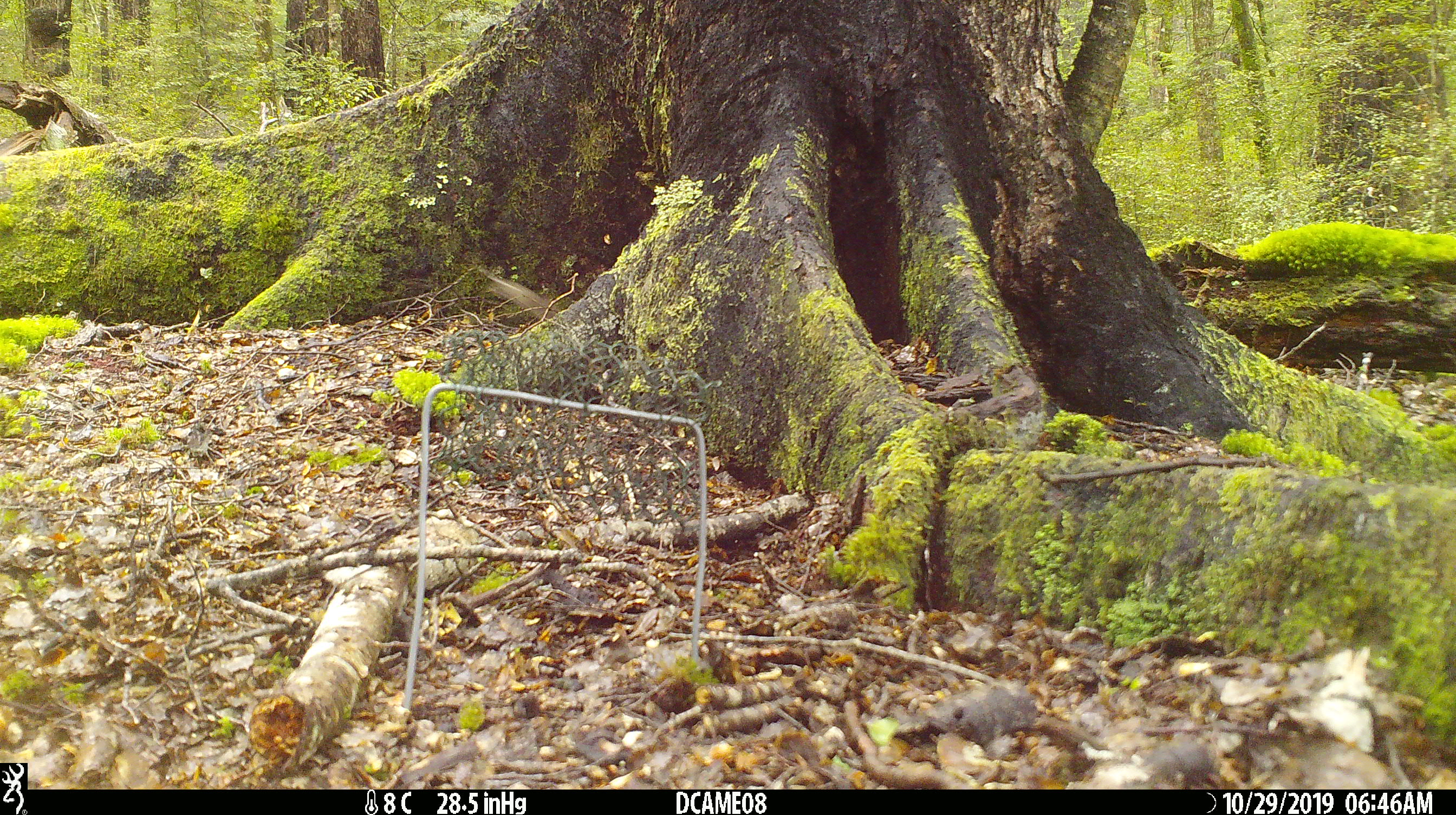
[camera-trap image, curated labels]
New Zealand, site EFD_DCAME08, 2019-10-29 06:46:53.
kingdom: Animalia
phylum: Chordata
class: Mammalia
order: Rodentia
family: Muridae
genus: Mus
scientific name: Mus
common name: mouse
Mouse (Mus).